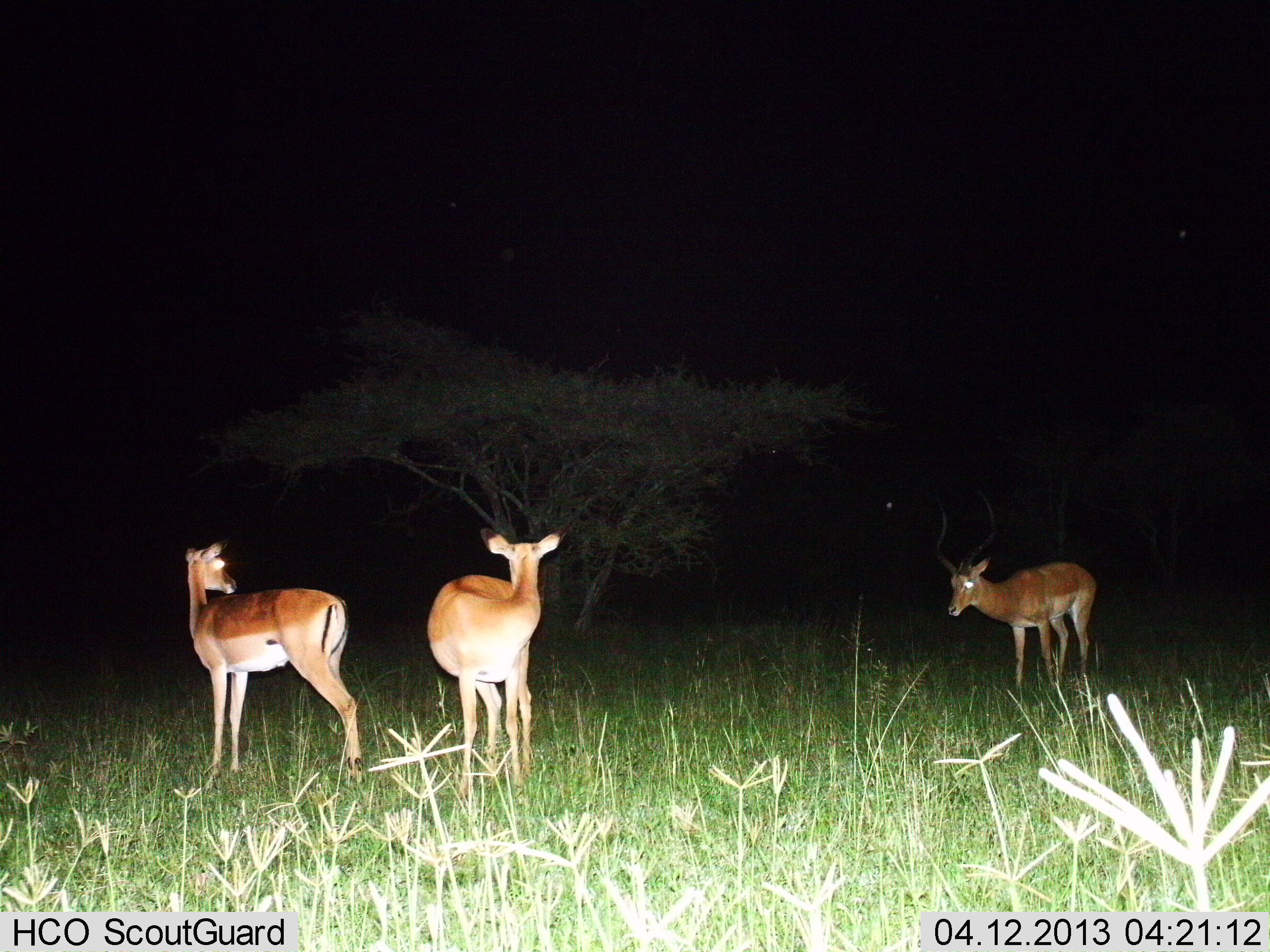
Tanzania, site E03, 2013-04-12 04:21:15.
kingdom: Animalia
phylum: Chordata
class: Mammalia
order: Artiodactyla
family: Bovidae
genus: Aepyceros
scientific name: Aepyceros melampus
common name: impala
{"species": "impala (Aepyceros melampus)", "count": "3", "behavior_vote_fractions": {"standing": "100%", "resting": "0%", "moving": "9%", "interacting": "18%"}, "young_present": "0%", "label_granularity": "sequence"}